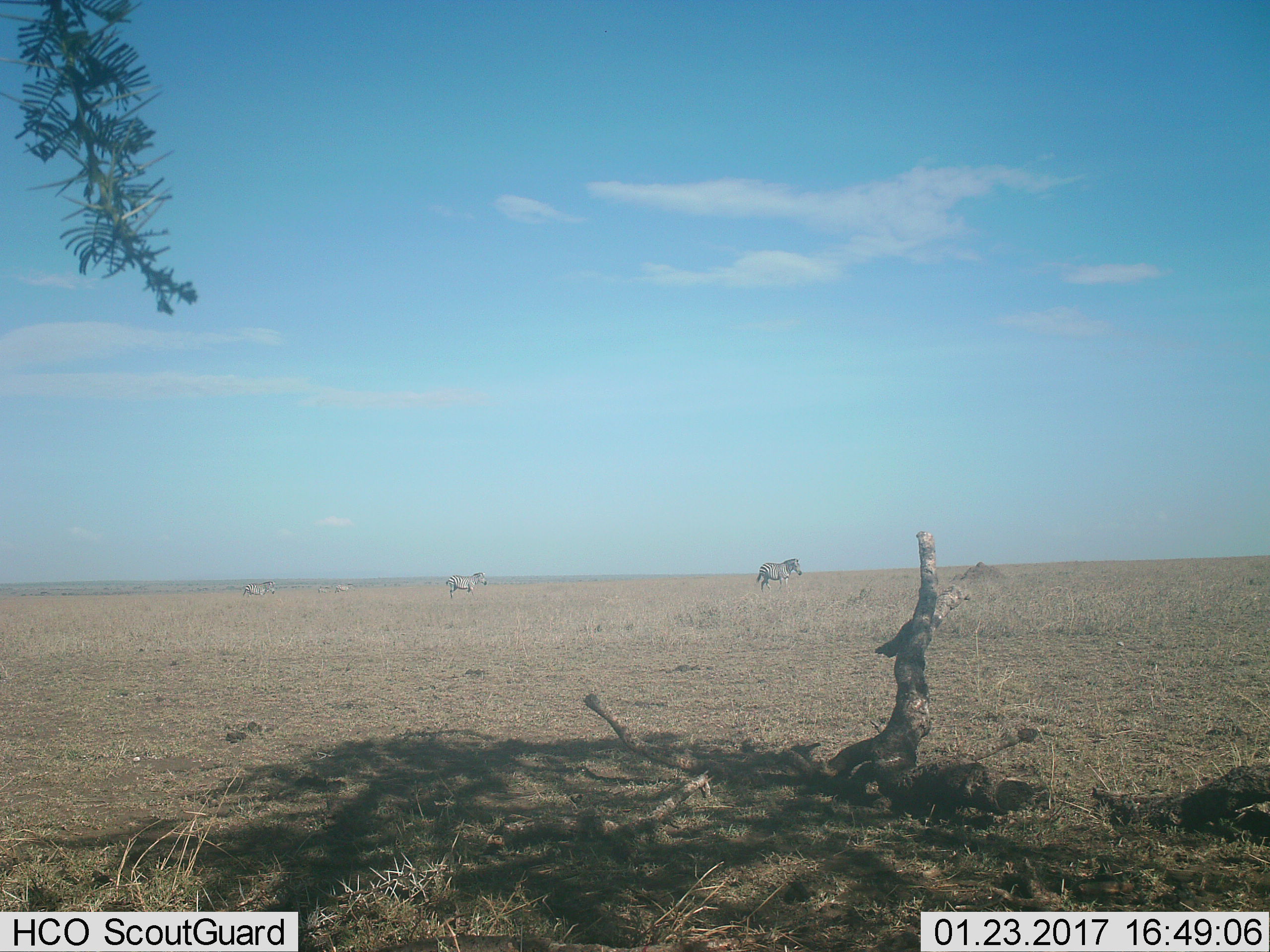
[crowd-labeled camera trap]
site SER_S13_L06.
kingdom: Animalia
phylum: Chordata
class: Mammalia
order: Perissodactyla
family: Equidae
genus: Equus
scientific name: Equus quagga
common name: plains zebra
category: zebraplains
Zebraplains (plains zebra) (Equus quagga), count 4. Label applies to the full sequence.